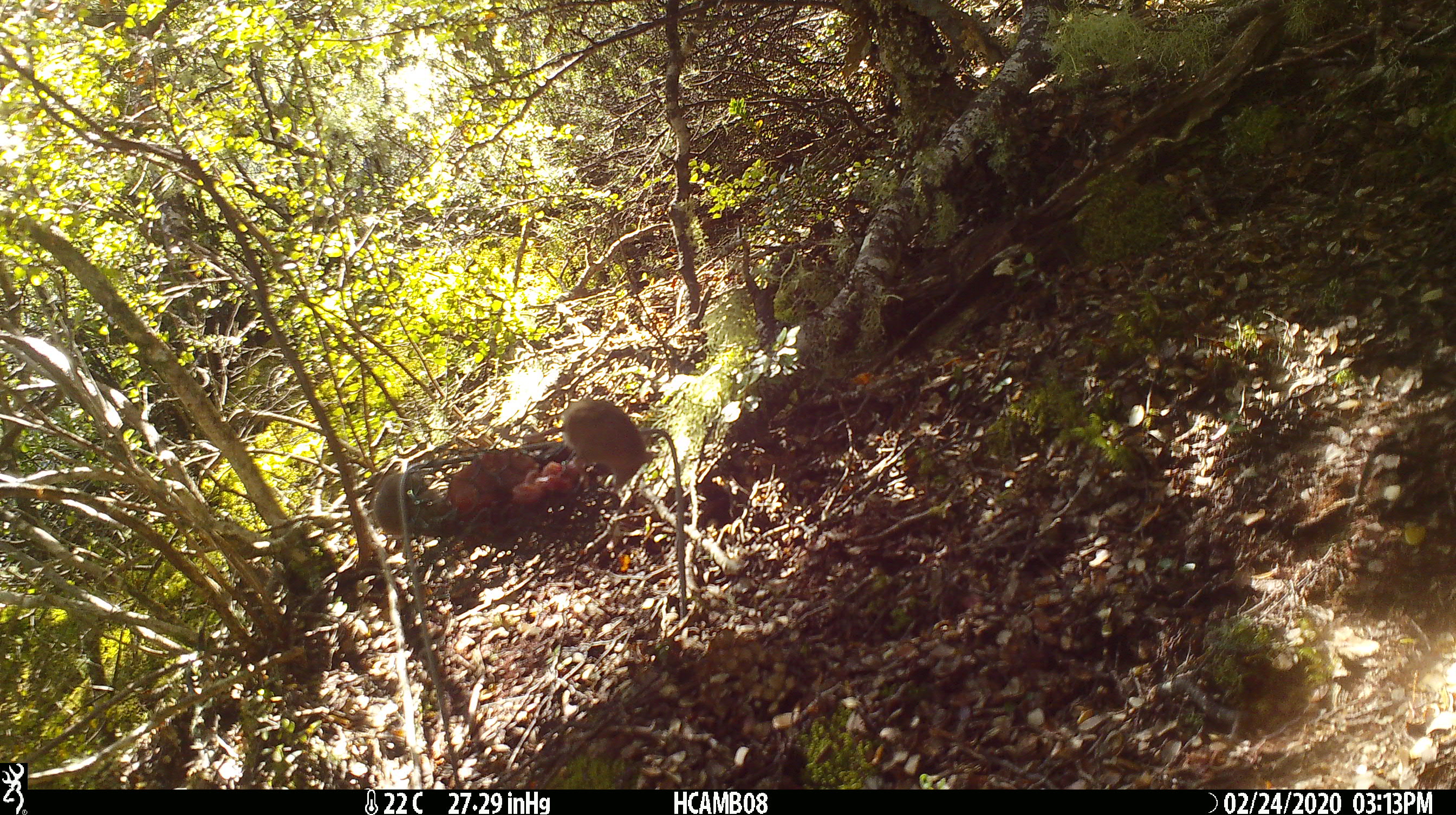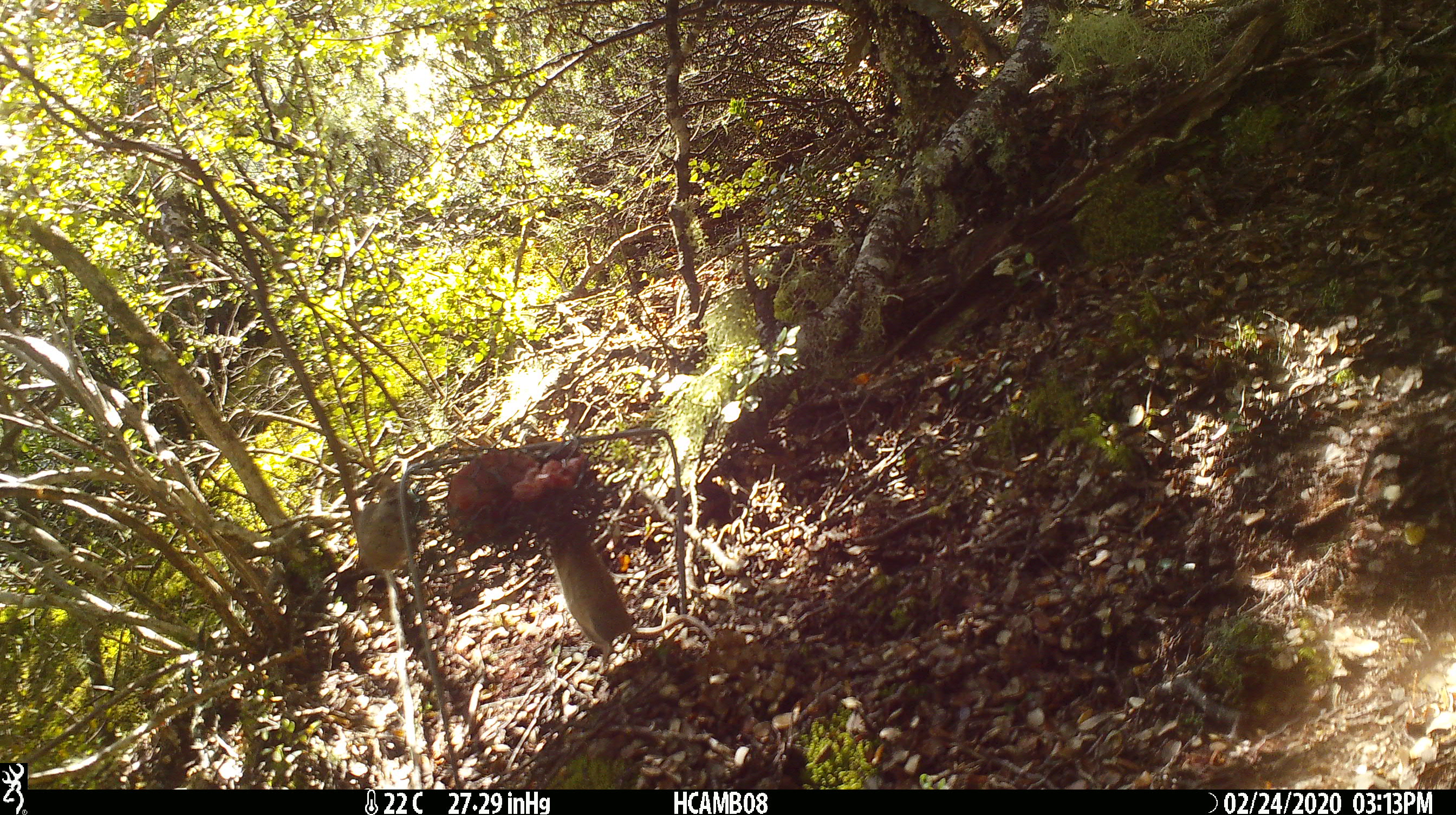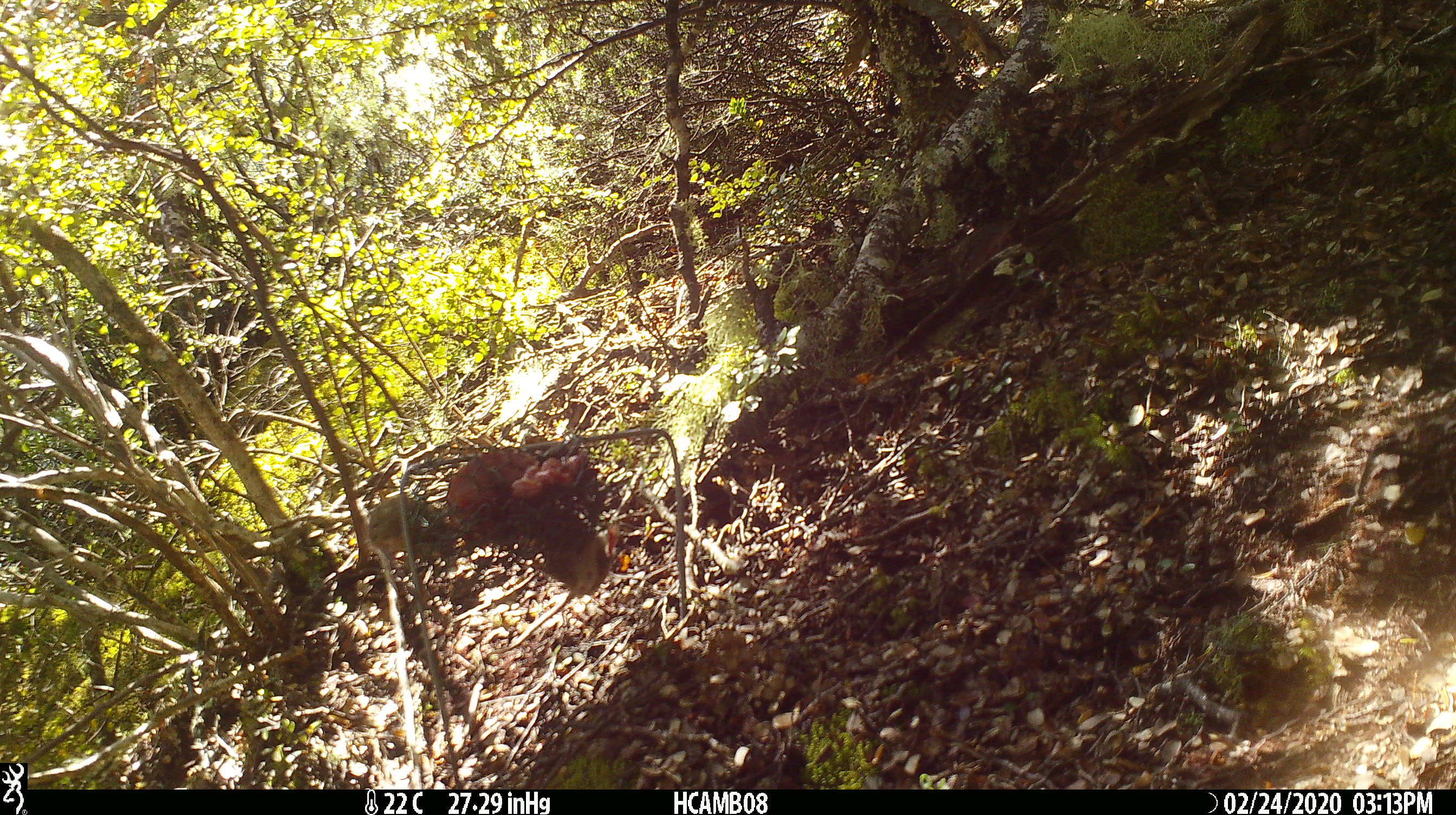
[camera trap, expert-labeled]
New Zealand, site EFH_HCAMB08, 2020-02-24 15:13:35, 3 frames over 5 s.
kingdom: Animalia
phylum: Chordata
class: Mammalia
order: Rodentia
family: Muridae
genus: Mus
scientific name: Mus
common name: mouse